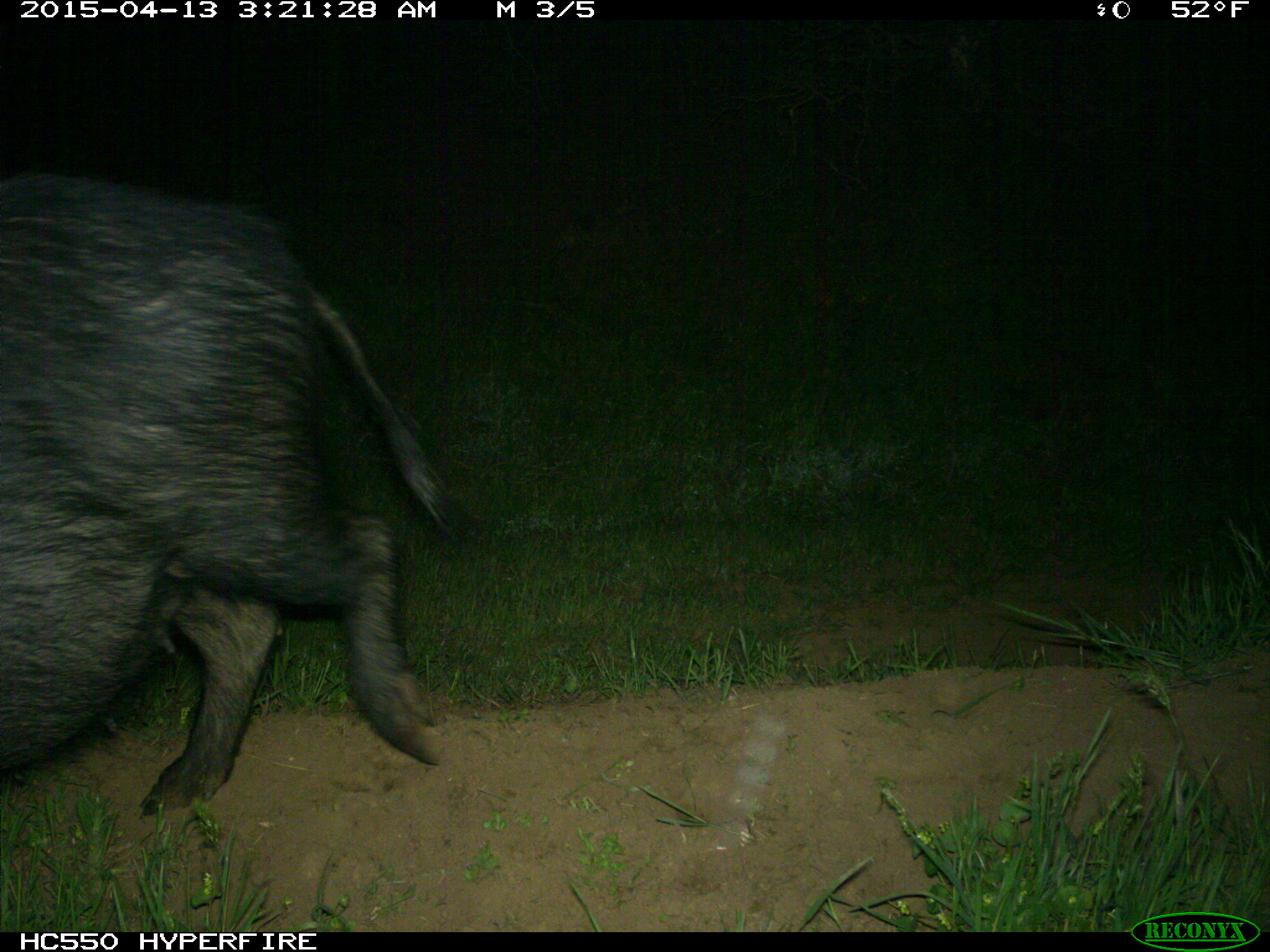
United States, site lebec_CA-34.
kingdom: Animalia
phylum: Chordata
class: Mammalia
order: Artiodactyla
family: Suidae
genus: Sus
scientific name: Sus scrofa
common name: wild boar